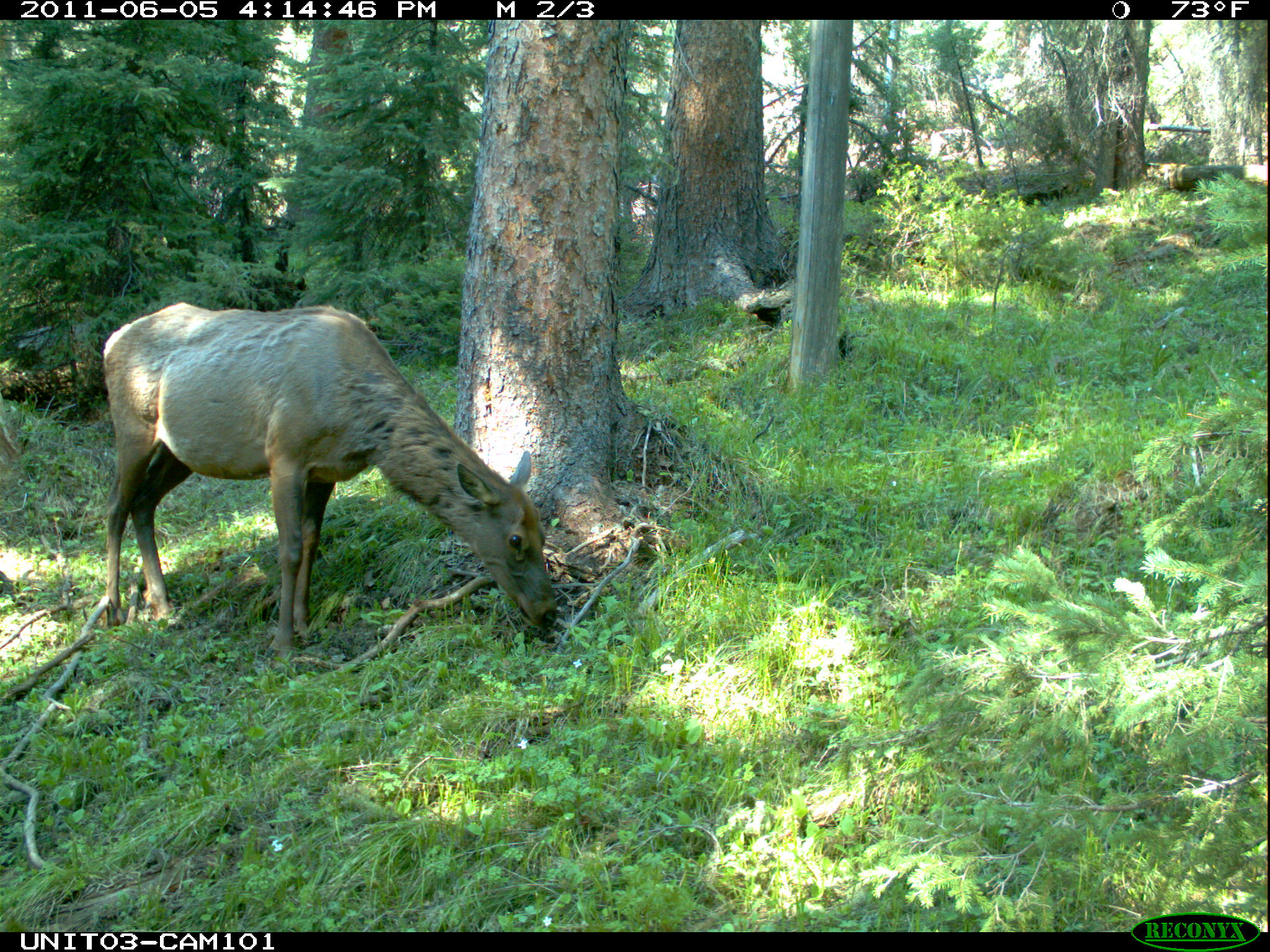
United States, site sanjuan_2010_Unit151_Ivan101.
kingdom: Animalia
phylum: Chordata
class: Mammalia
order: Artiodactyla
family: Cervidae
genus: Cervus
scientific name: Cervus elaphus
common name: red deer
Cervus elaphus (red deer).